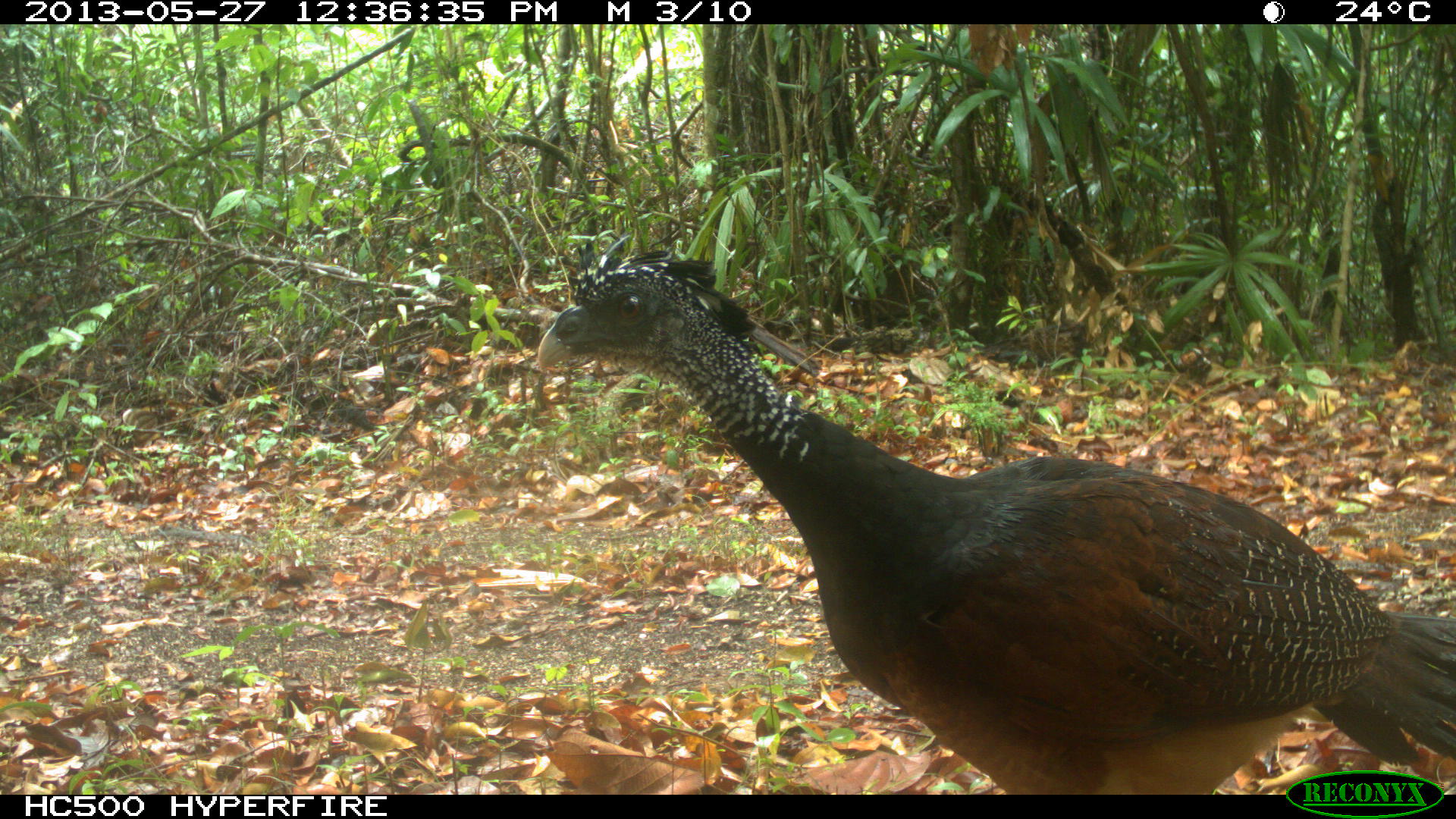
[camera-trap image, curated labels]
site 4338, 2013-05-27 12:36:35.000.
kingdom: Animalia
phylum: Chordata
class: Aves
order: Galliformes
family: Cracidae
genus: Crax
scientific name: Crax rubra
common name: great curassow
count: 2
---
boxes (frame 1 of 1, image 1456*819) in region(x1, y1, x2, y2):
crax rubra: region(535, 232, 1455, 795)